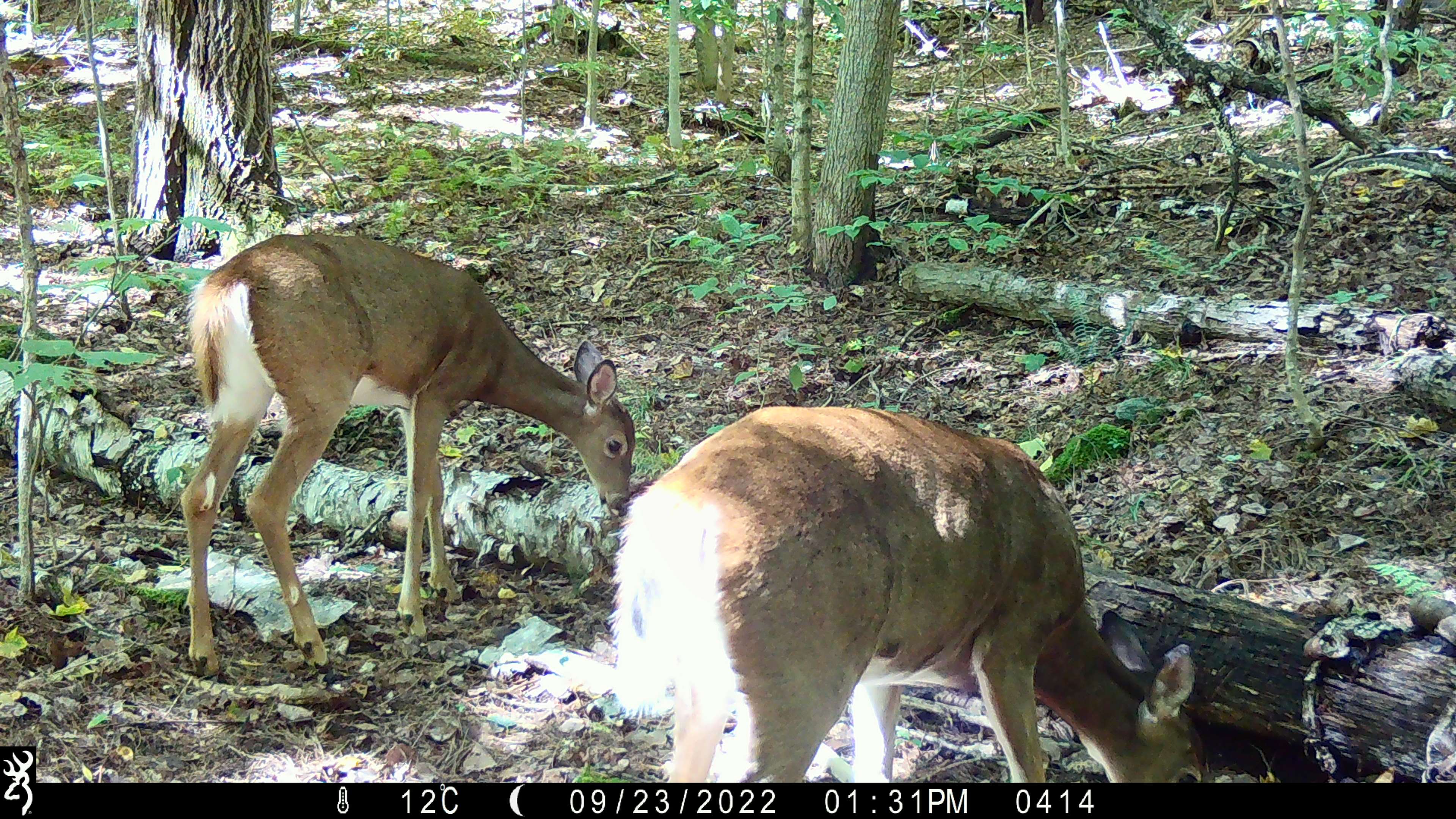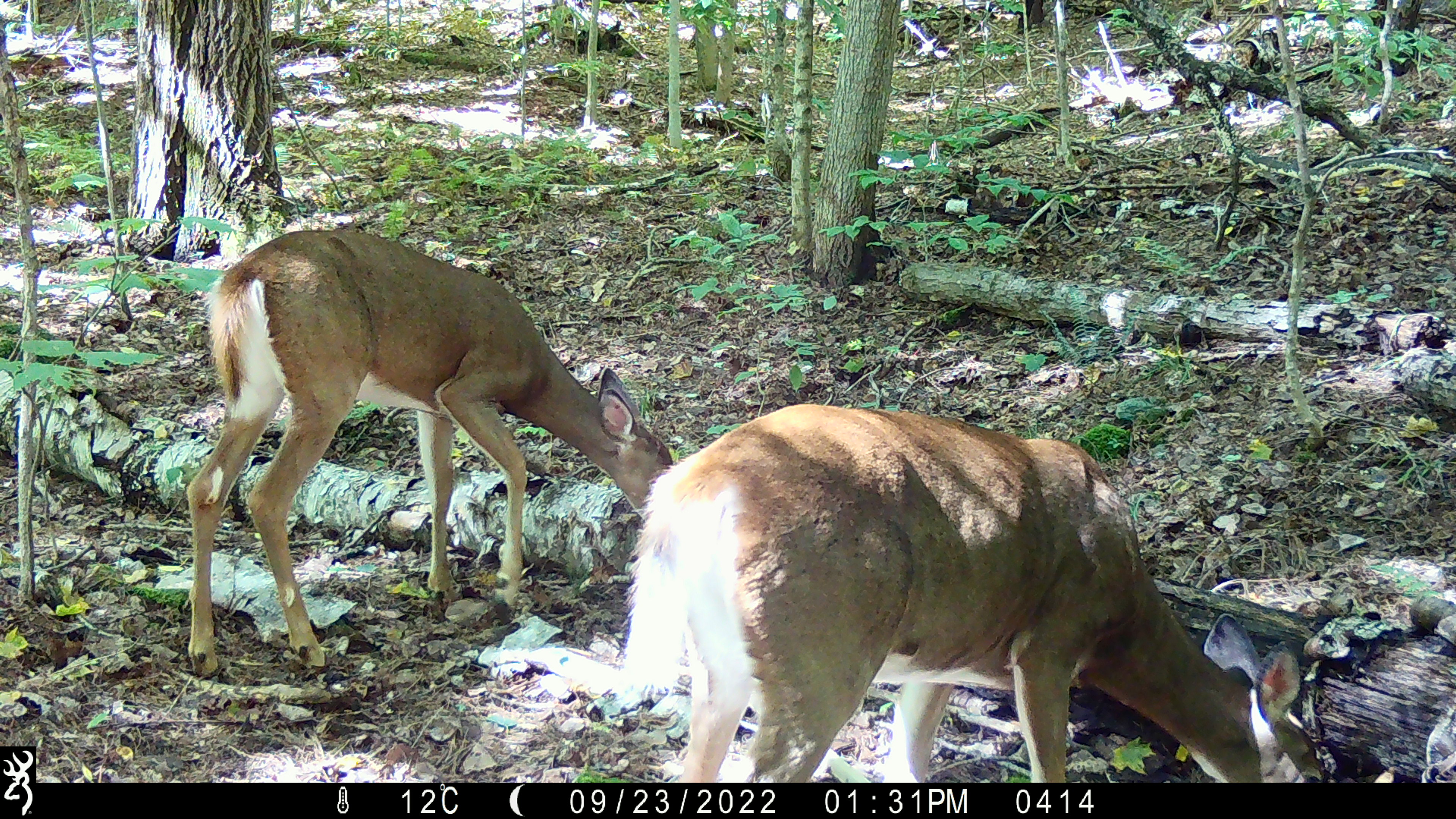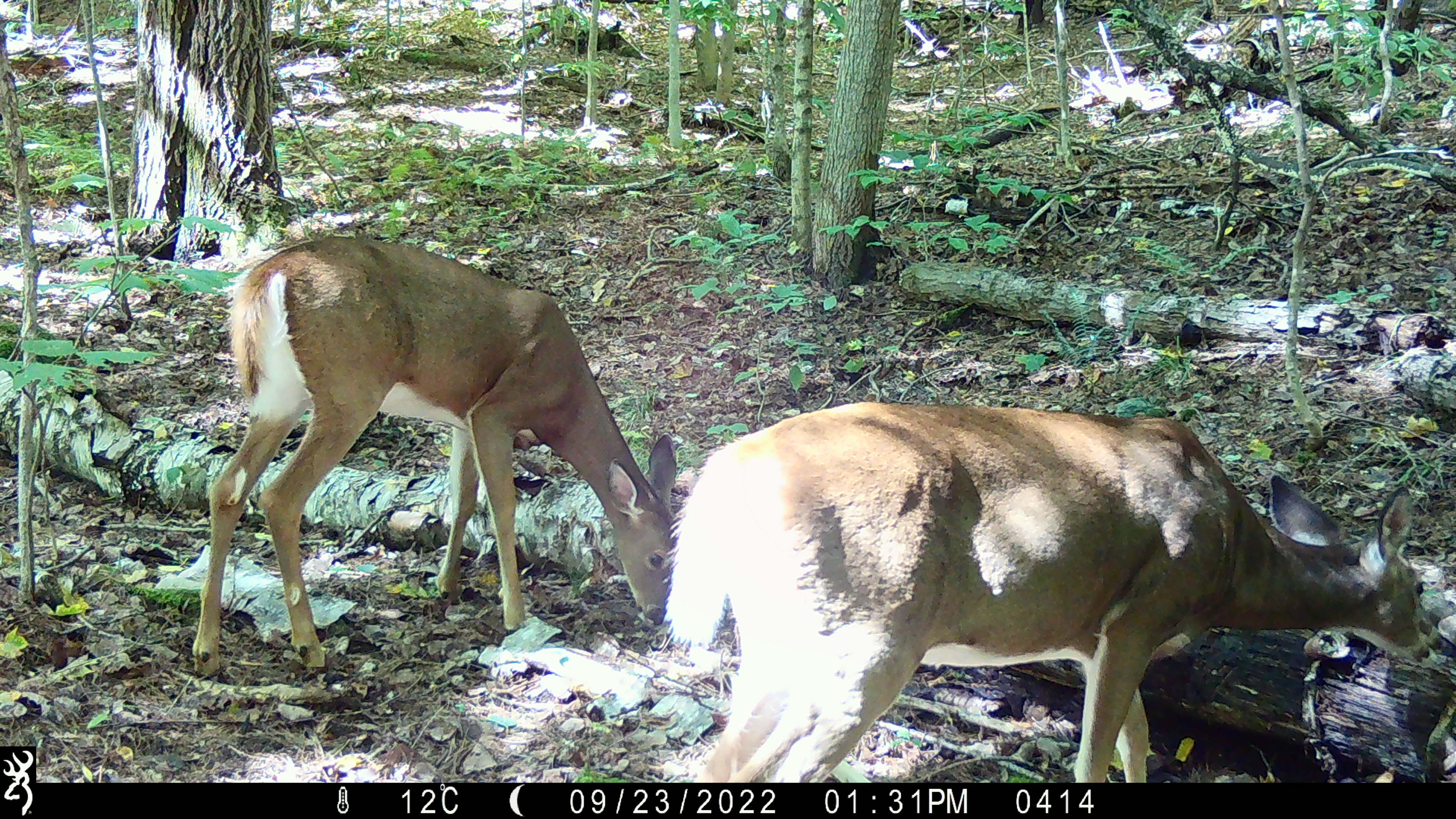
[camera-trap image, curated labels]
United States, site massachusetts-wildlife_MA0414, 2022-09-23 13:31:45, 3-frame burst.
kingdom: Animalia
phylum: Chordata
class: Mammalia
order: Artiodactyla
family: Cervidae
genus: Odocoileus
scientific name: Odocoileus virginianus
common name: white-tailed deer